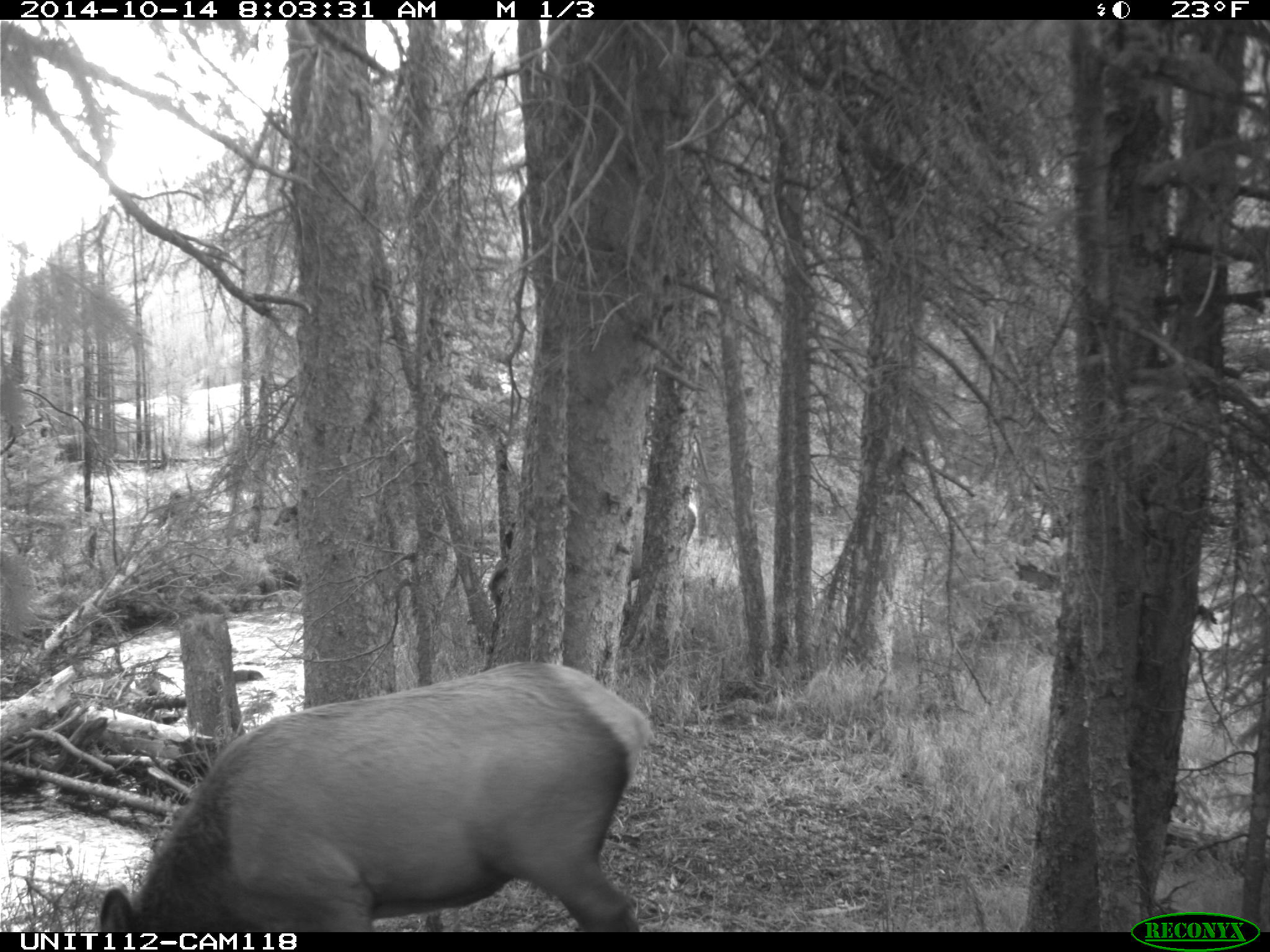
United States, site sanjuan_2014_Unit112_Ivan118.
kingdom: Animalia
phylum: Chordata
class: Mammalia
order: Artiodactyla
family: Cervidae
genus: Cervus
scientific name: Cervus elaphus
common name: red deer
Cervus elaphus (red deer).